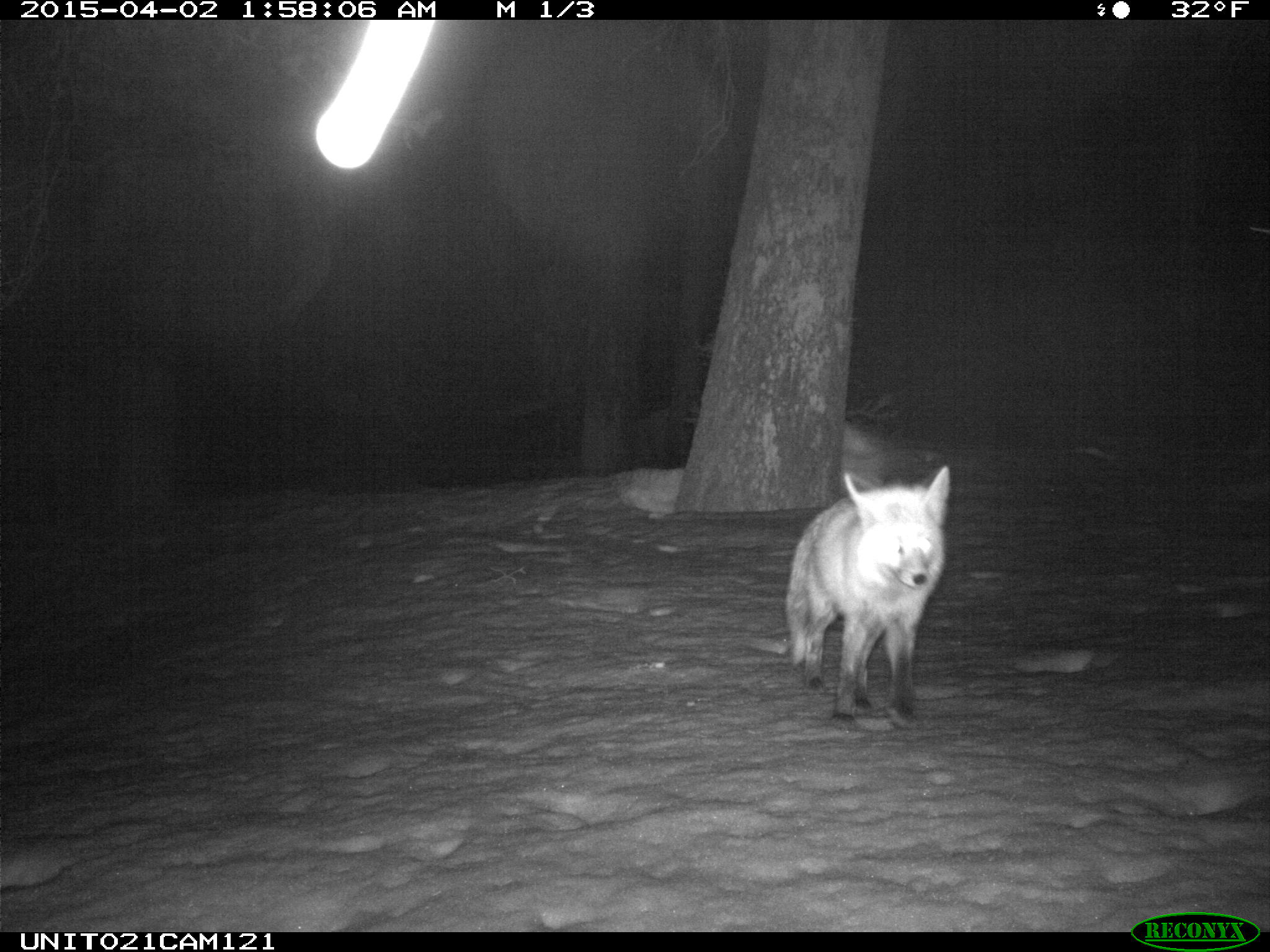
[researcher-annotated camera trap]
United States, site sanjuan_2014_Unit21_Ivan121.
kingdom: Animalia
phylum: Chordata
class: Mammalia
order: Carnivora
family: Canidae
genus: Vulpes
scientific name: Vulpes vulpes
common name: red fox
Vulpes vulpes (red fox).